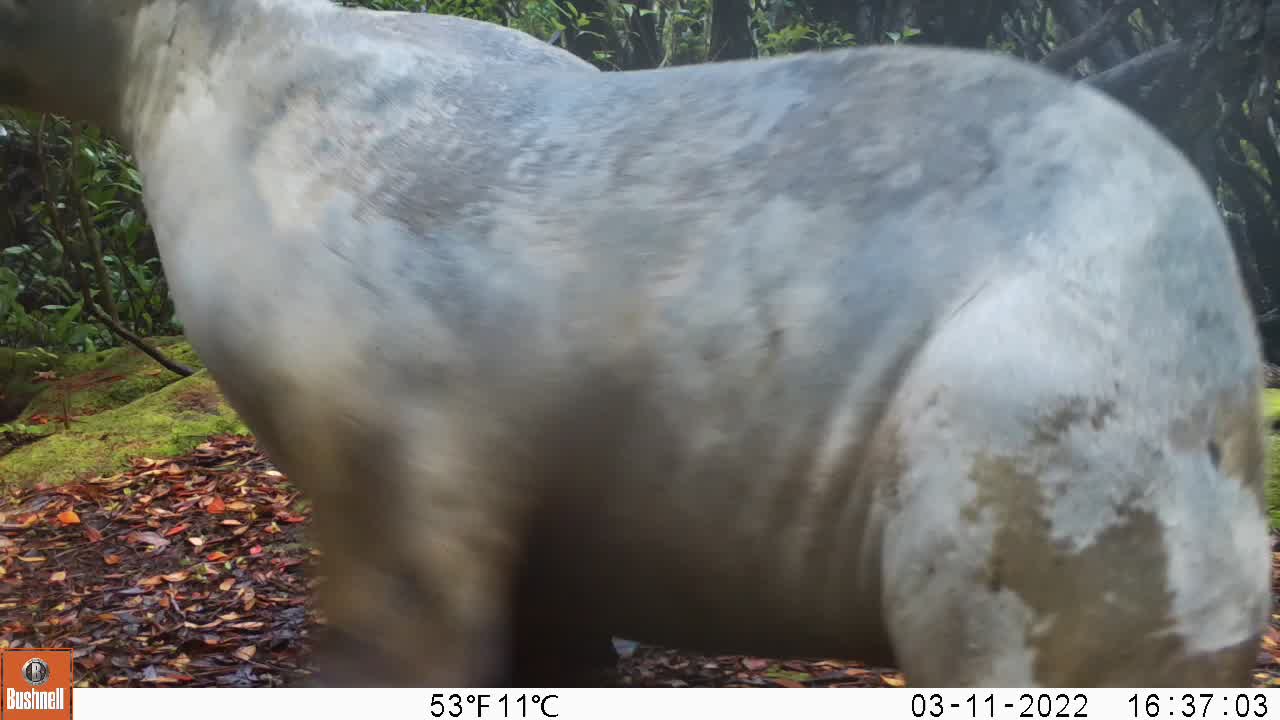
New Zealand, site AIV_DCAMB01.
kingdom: Animalia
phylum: Chordata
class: Mammalia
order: Carnivora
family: Otariidae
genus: Phocarctos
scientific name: Phocarctos hookeri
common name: new zealand sea lion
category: sealion